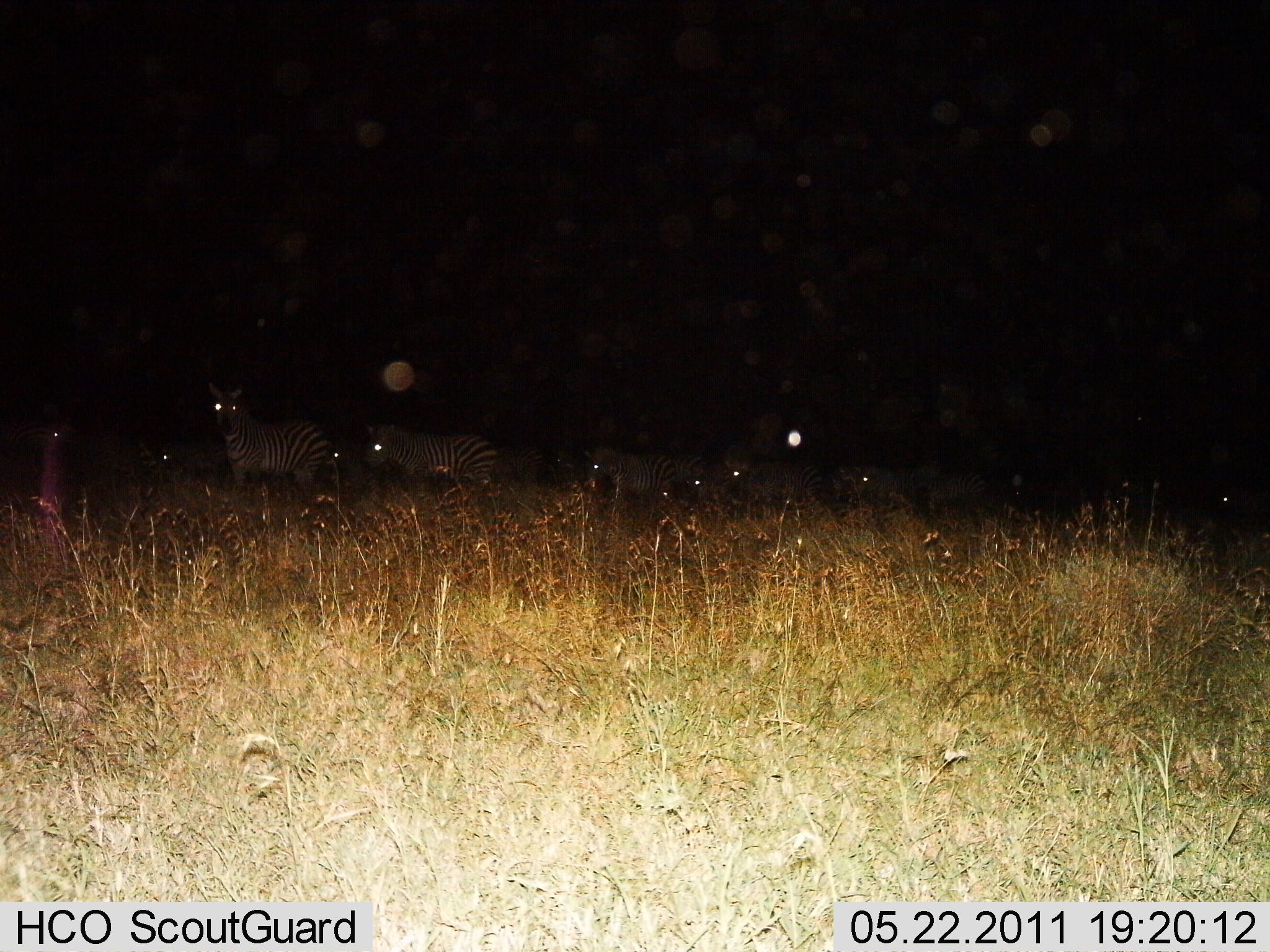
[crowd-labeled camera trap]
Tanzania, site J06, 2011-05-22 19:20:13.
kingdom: Animalia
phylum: Chordata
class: Mammalia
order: Perissodactyla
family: Equidae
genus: Equus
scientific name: Equus quagga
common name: plains zebra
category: zebra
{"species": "zebra (plains zebra) (Equus quagga)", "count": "9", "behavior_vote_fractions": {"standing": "73%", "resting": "0%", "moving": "36%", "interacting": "0%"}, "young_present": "0%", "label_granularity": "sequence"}